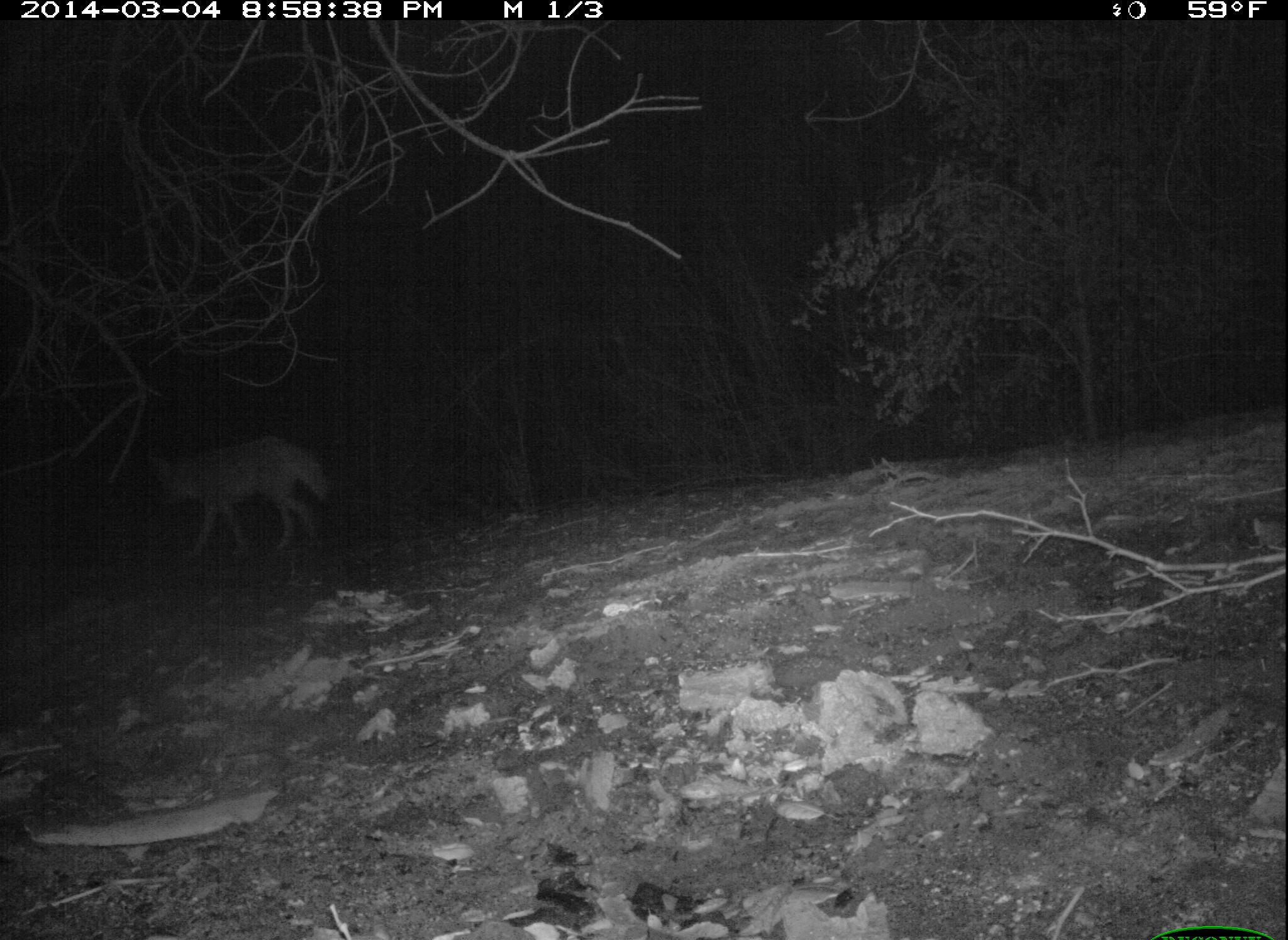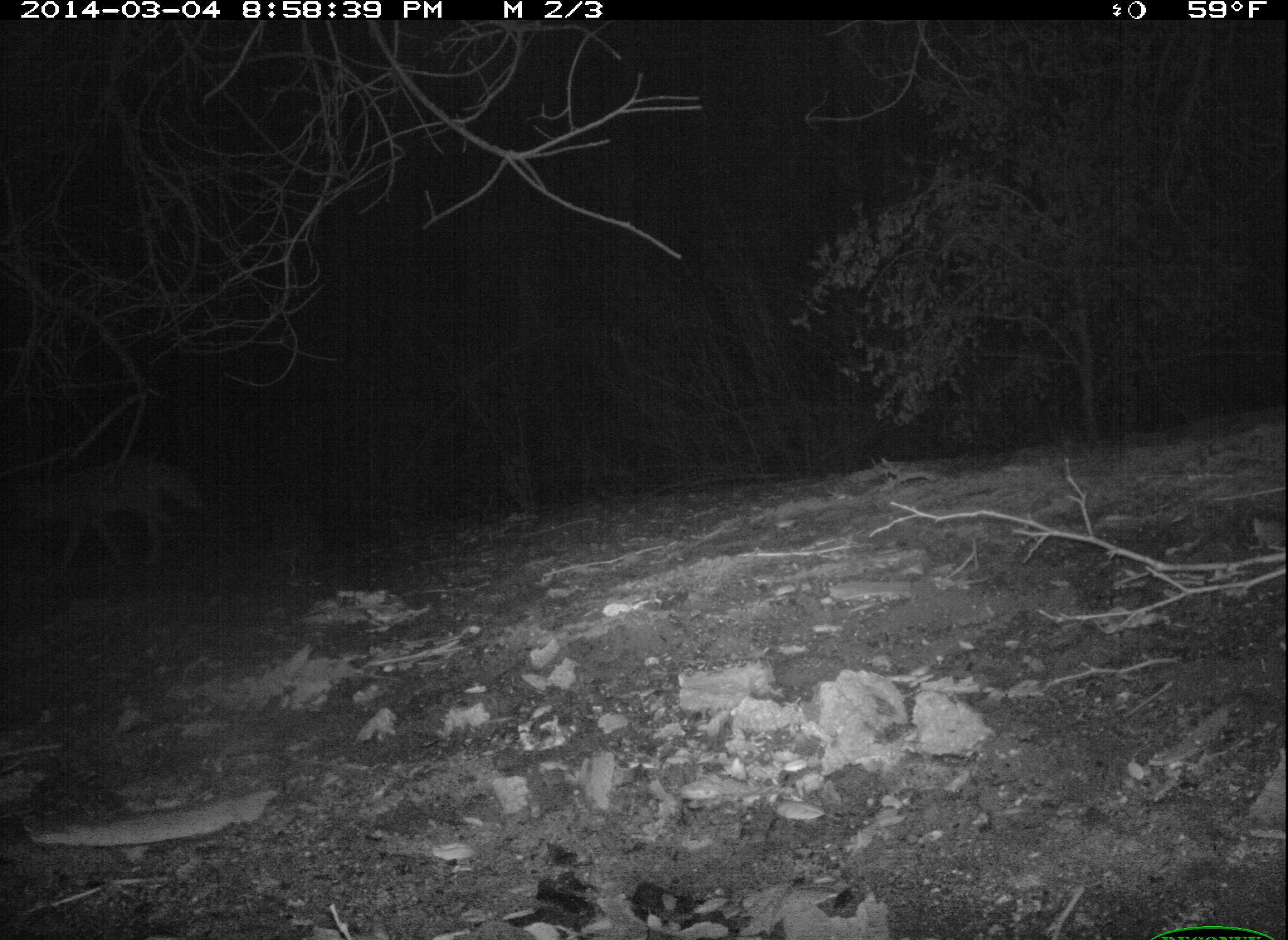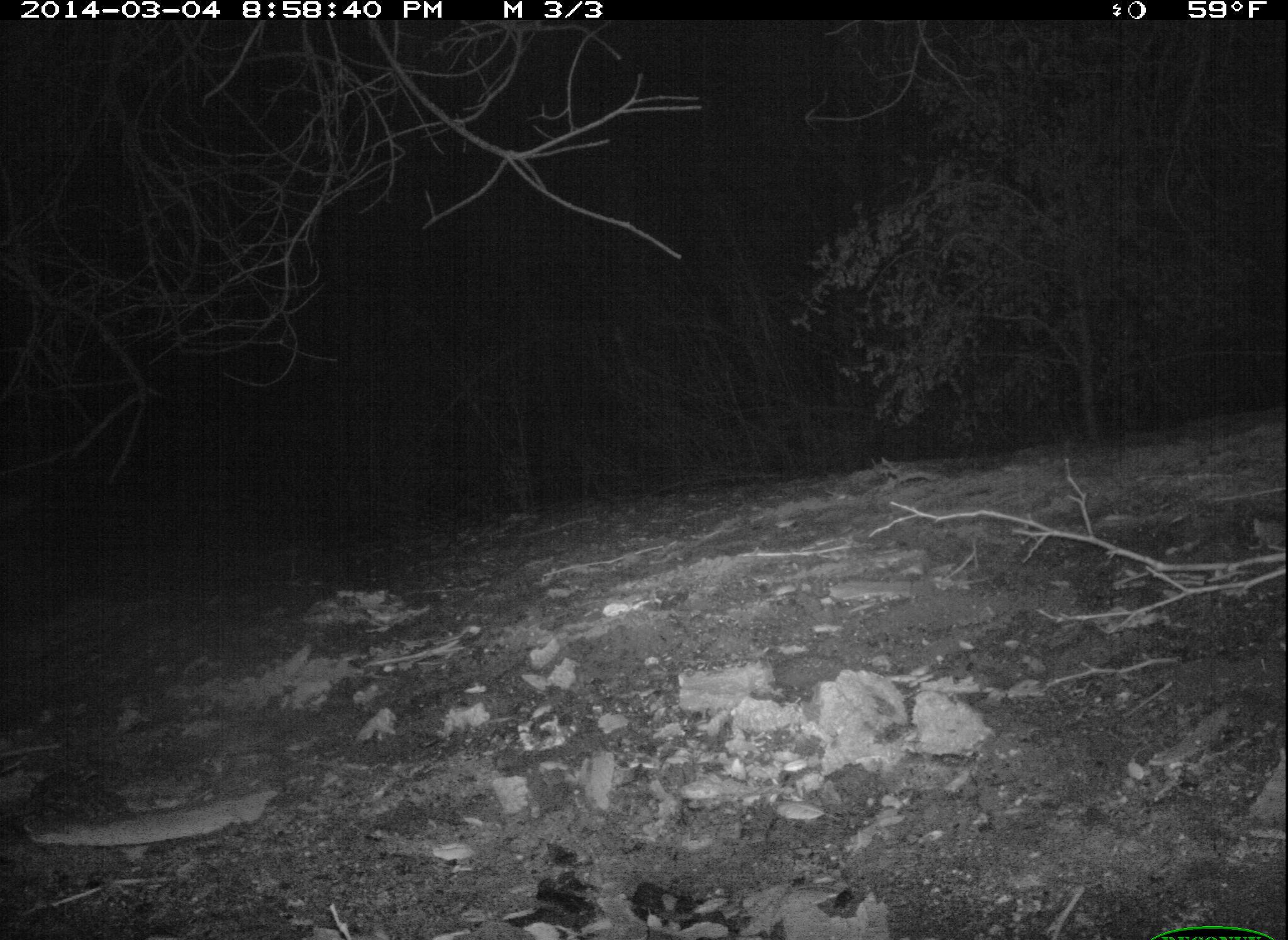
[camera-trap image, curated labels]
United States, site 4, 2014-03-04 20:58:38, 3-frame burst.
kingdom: Animalia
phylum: Chordata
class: Mammalia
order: Carnivora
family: Canidae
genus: Canis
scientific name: Canis latrans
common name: coyote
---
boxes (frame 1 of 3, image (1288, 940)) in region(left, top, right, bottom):
coyote: region(134, 435, 334, 565)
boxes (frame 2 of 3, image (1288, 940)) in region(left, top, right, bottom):
coyote: region(0, 456, 209, 579)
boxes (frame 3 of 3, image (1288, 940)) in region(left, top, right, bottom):
coyote: region(0, 488, 36, 554)